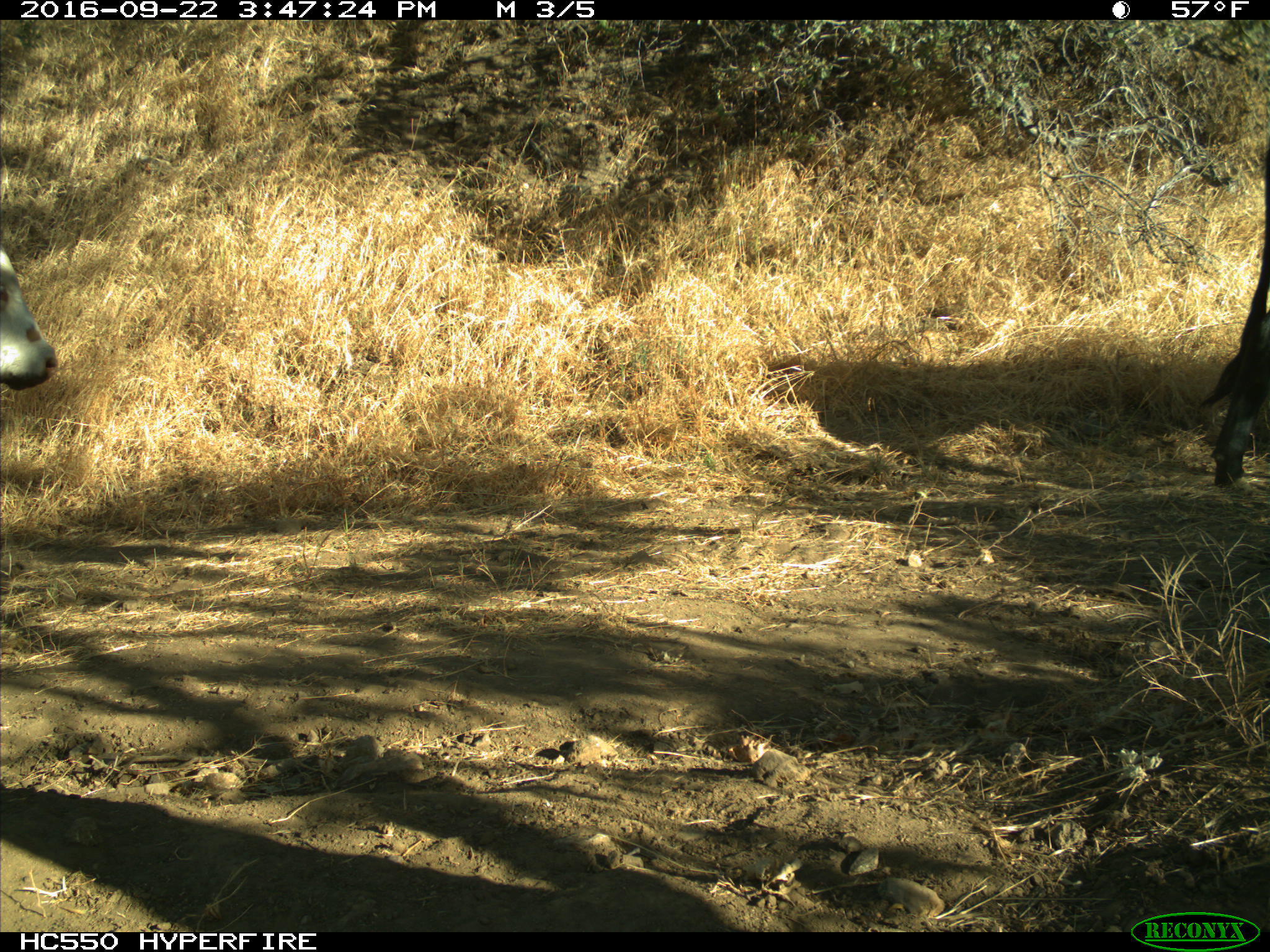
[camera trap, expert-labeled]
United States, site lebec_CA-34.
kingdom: Animalia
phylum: Chordata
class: Mammalia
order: Artiodactyla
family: Bovidae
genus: Bos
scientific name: Bos taurus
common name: domestic cow